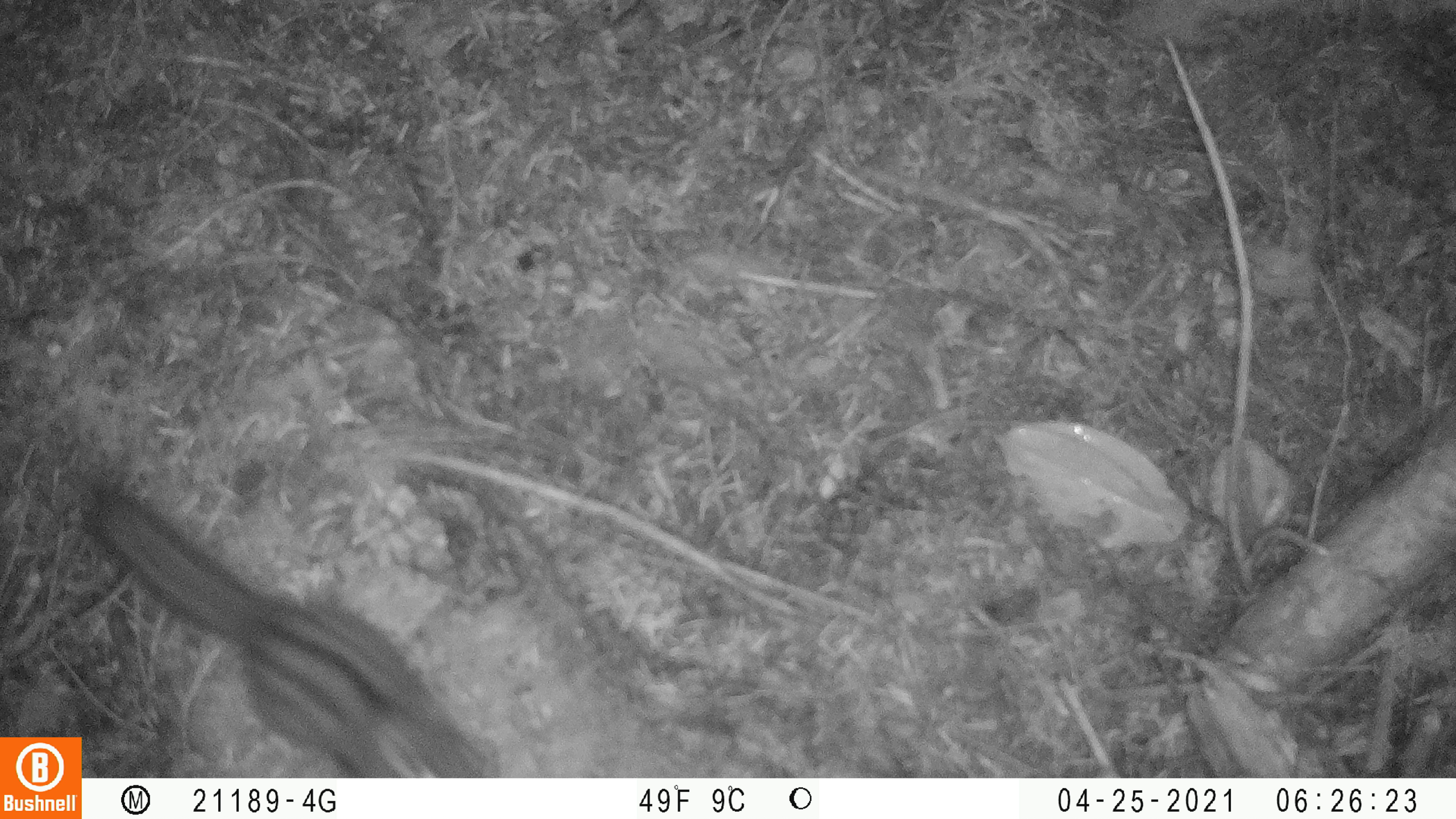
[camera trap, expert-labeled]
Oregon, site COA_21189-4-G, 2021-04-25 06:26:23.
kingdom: Animalia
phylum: Chordata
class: Mammalia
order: Rodentia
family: Sciuridae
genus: Neotamias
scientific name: Neotamias townsendii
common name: townsend's chipmunk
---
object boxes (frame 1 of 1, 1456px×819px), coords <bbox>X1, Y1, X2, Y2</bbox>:
townsend's chipmunk: <bbox>87, 480, 508, 774</bbox>